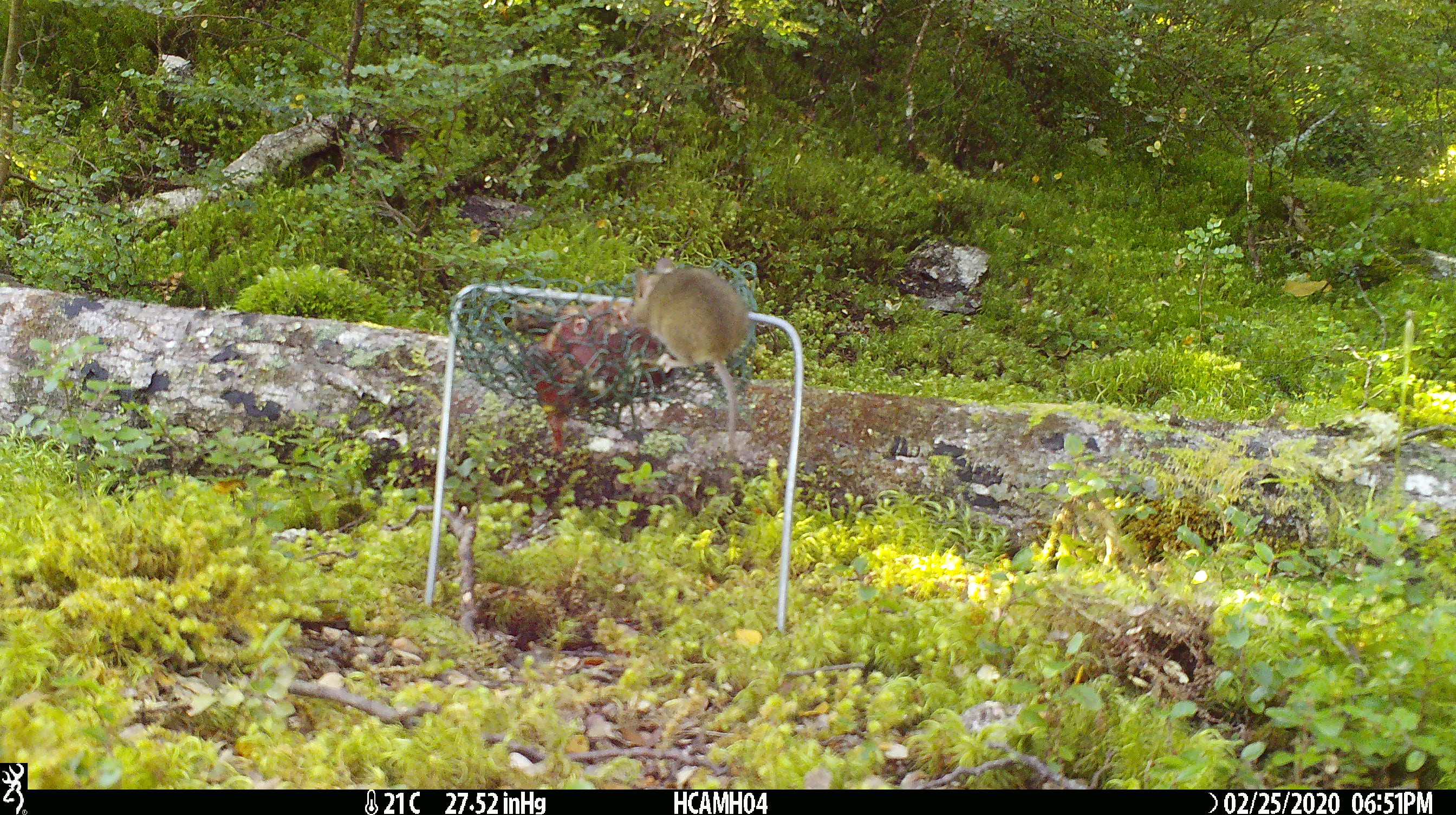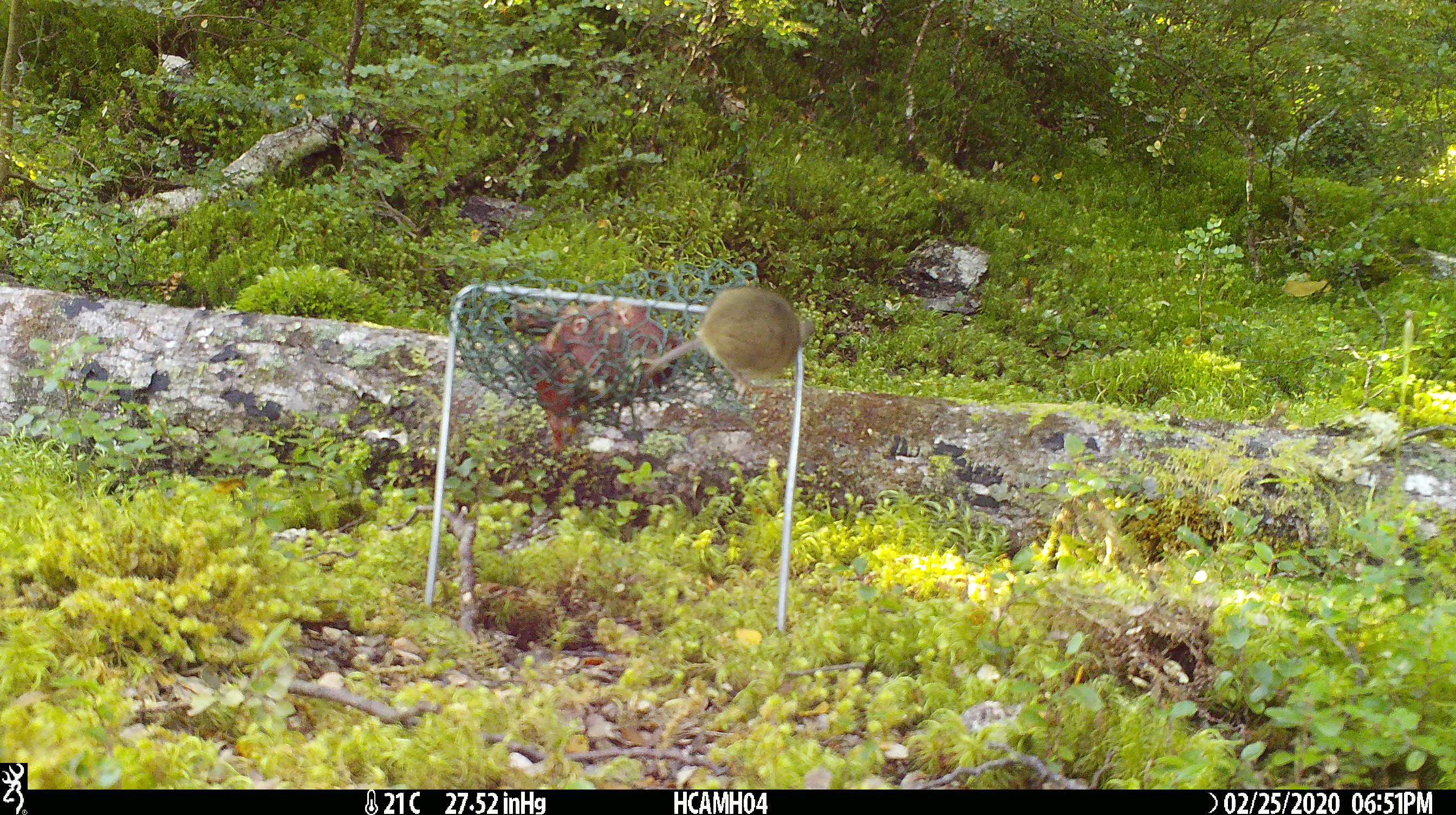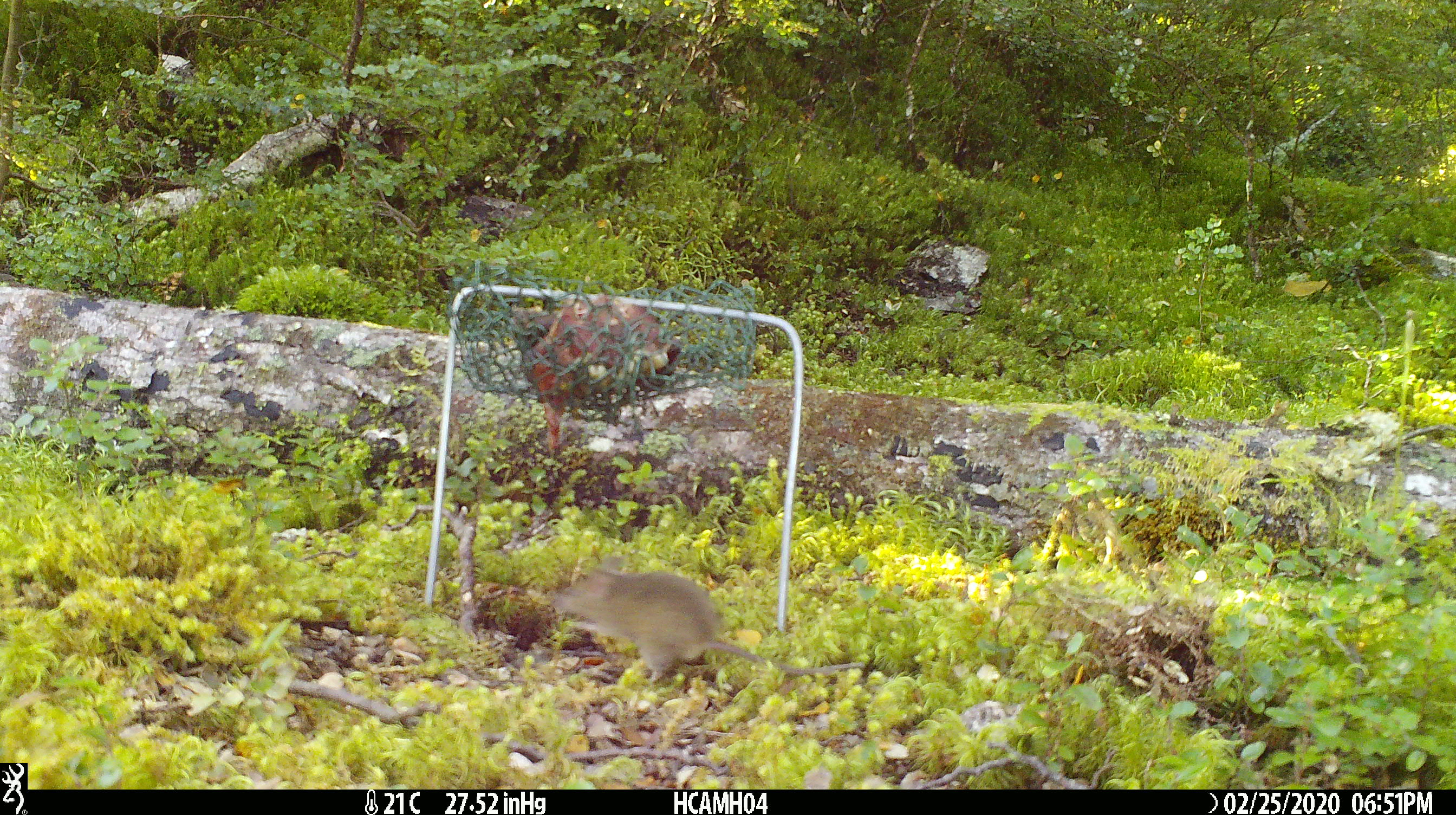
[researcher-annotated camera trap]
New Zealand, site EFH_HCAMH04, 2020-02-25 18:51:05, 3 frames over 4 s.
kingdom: Animalia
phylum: Chordata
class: Mammalia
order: Rodentia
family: Muridae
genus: Mus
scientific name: Mus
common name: mouse